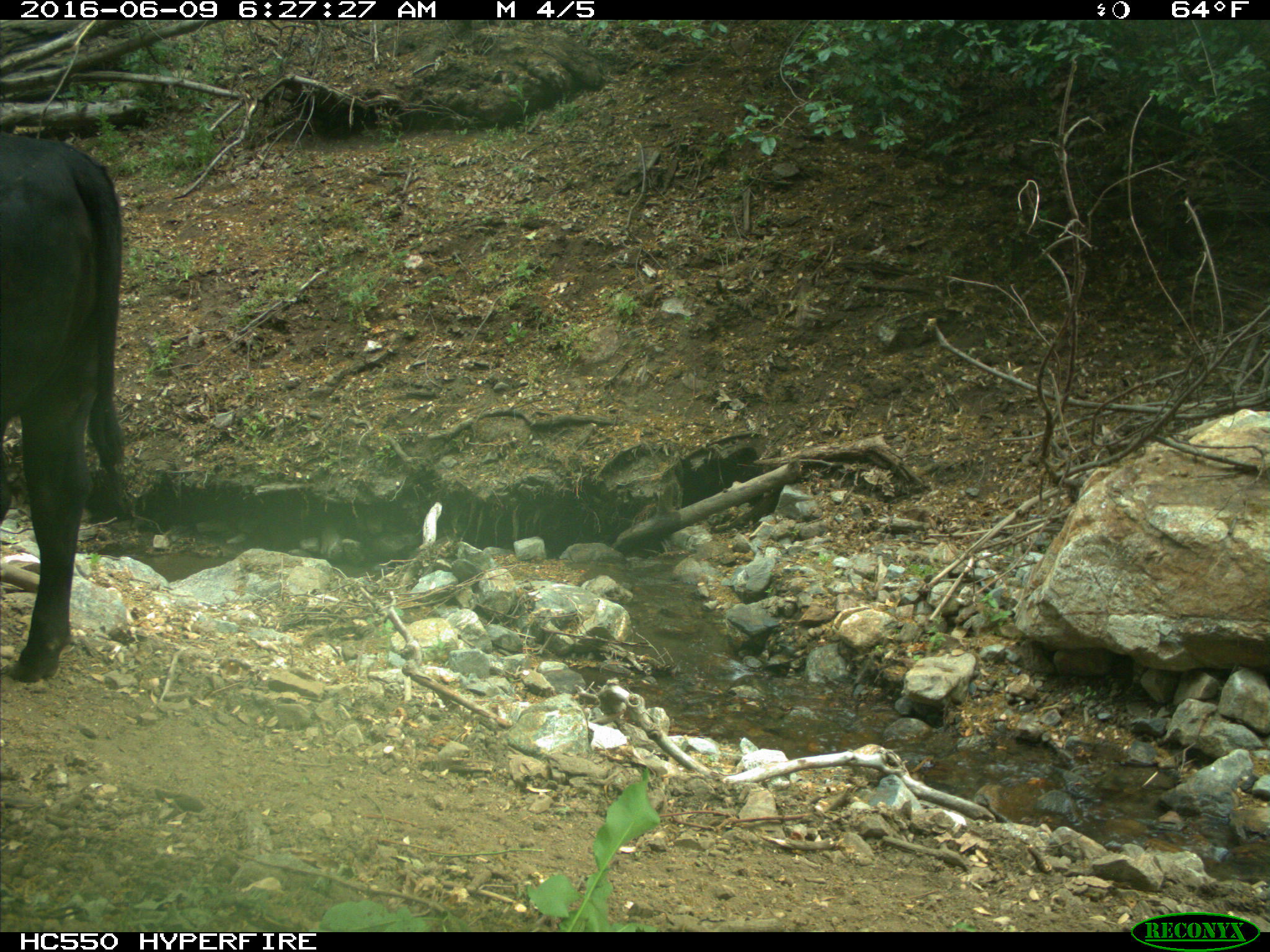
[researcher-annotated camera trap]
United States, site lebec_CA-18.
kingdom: Animalia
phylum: Chordata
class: Mammalia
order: Artiodactyla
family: Bovidae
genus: Bos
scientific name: Bos taurus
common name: domestic cow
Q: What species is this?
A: Bos taurus (domestic cow).